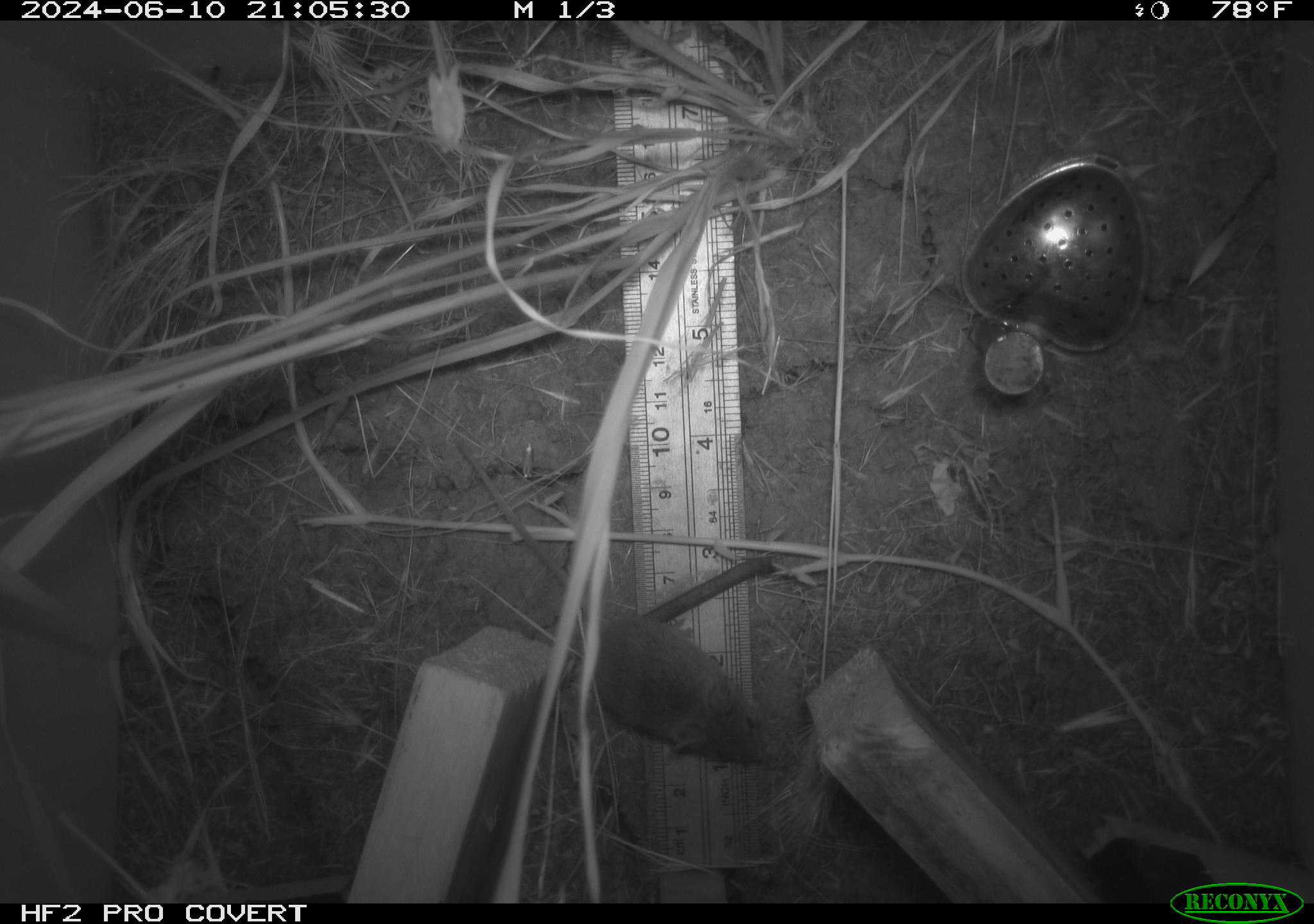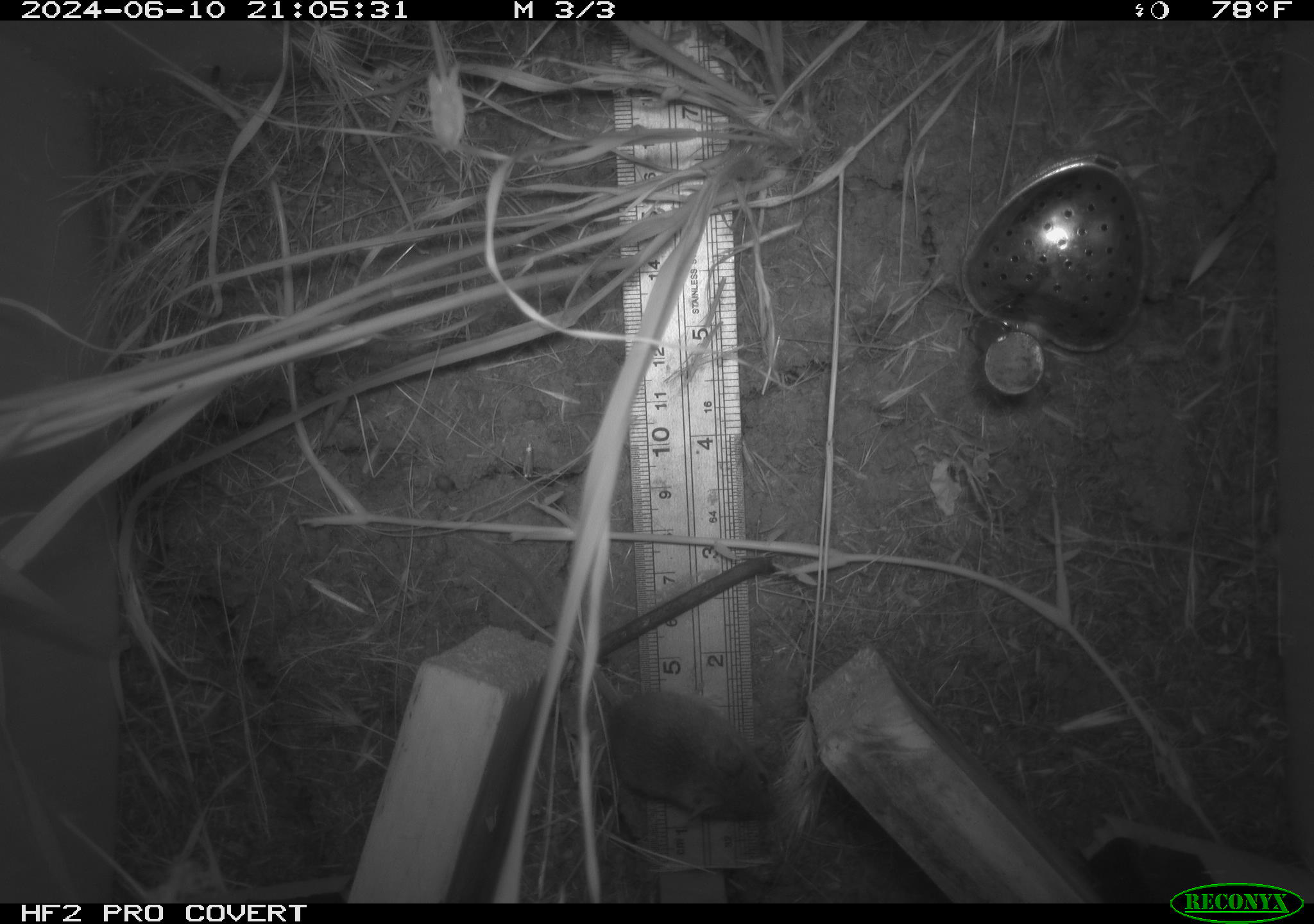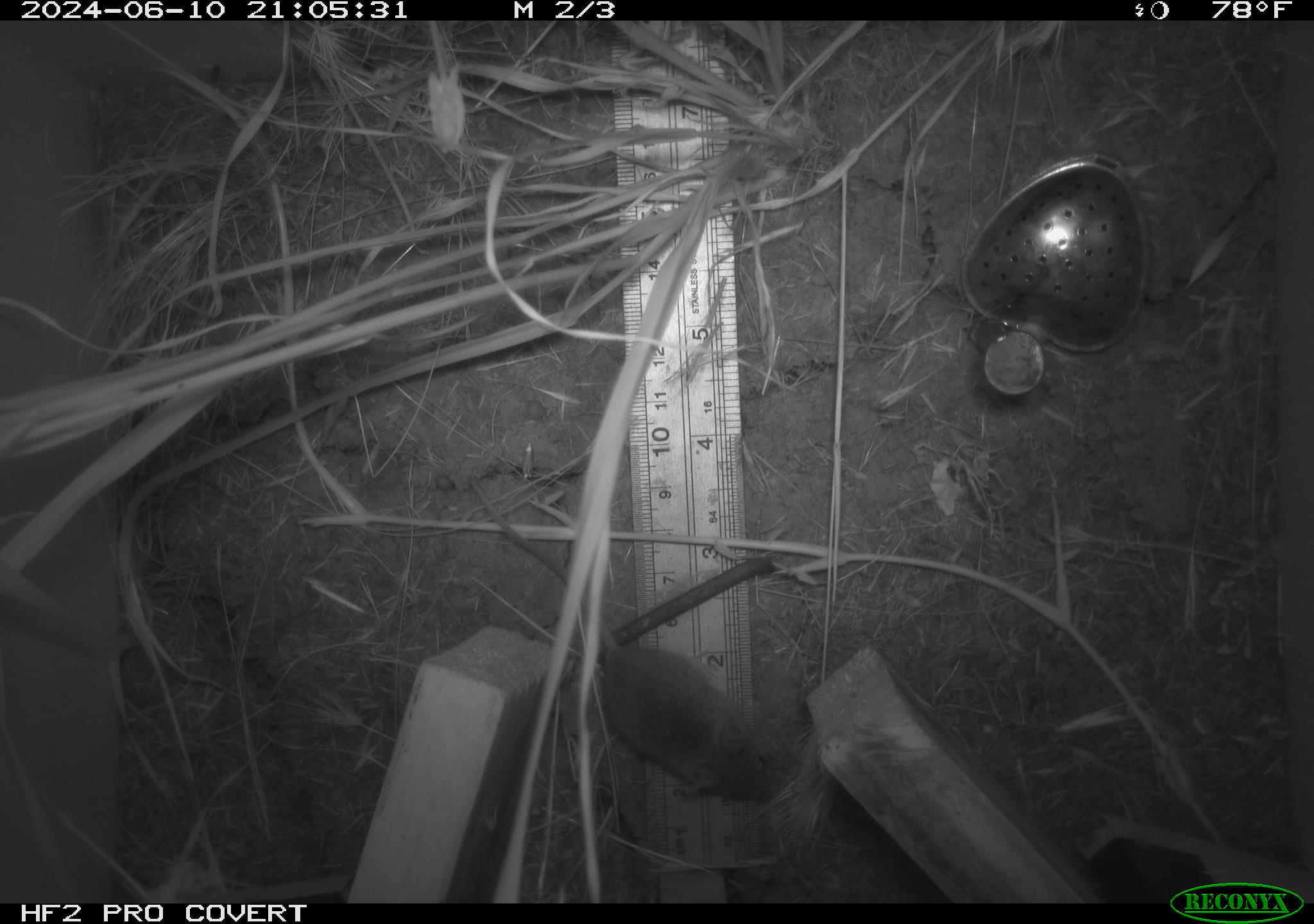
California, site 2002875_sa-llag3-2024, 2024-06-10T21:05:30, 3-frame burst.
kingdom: Animalia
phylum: Chordata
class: Mammalia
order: Rodentia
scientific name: Rodentia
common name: rodent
Rodent (Rodentia).